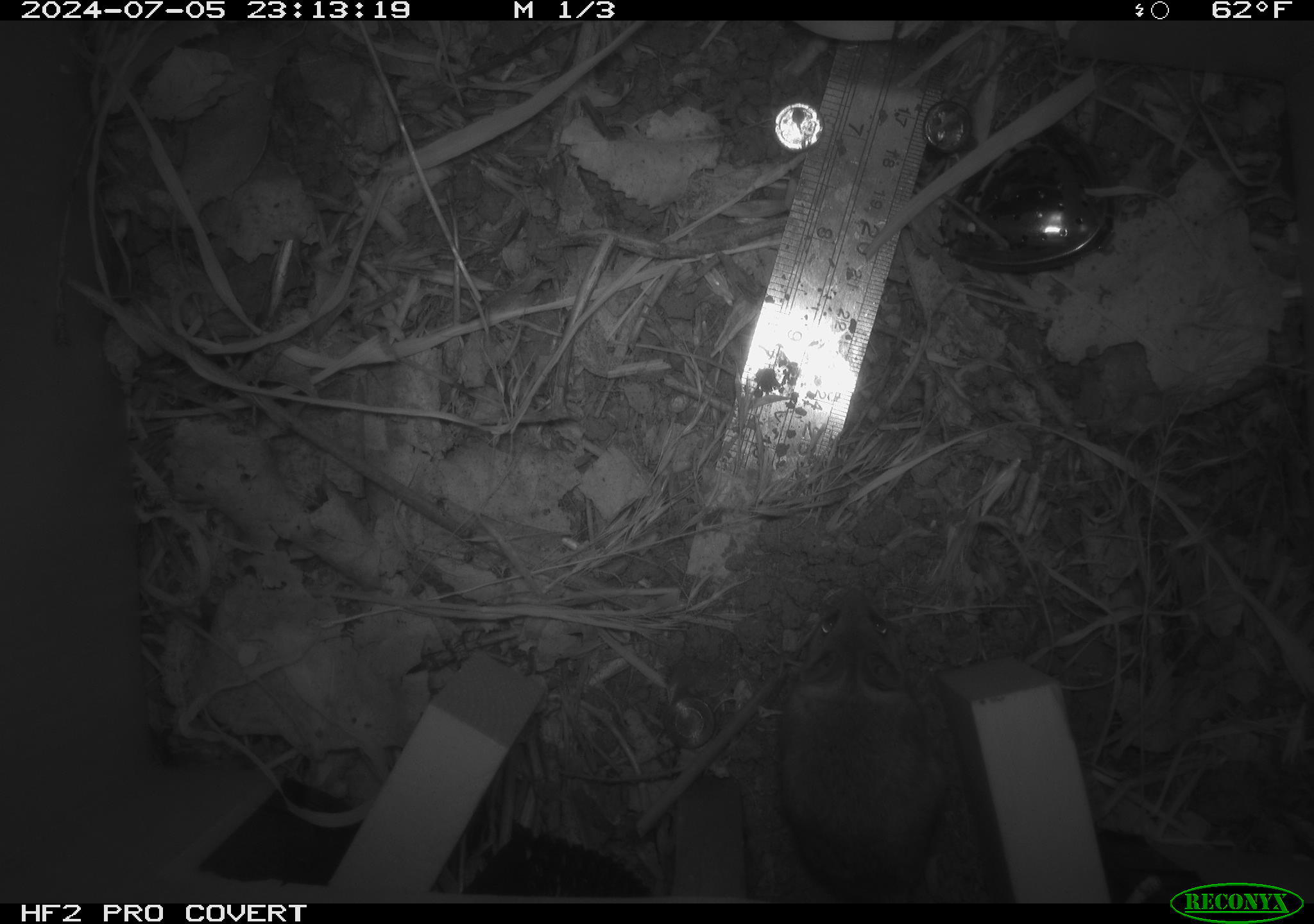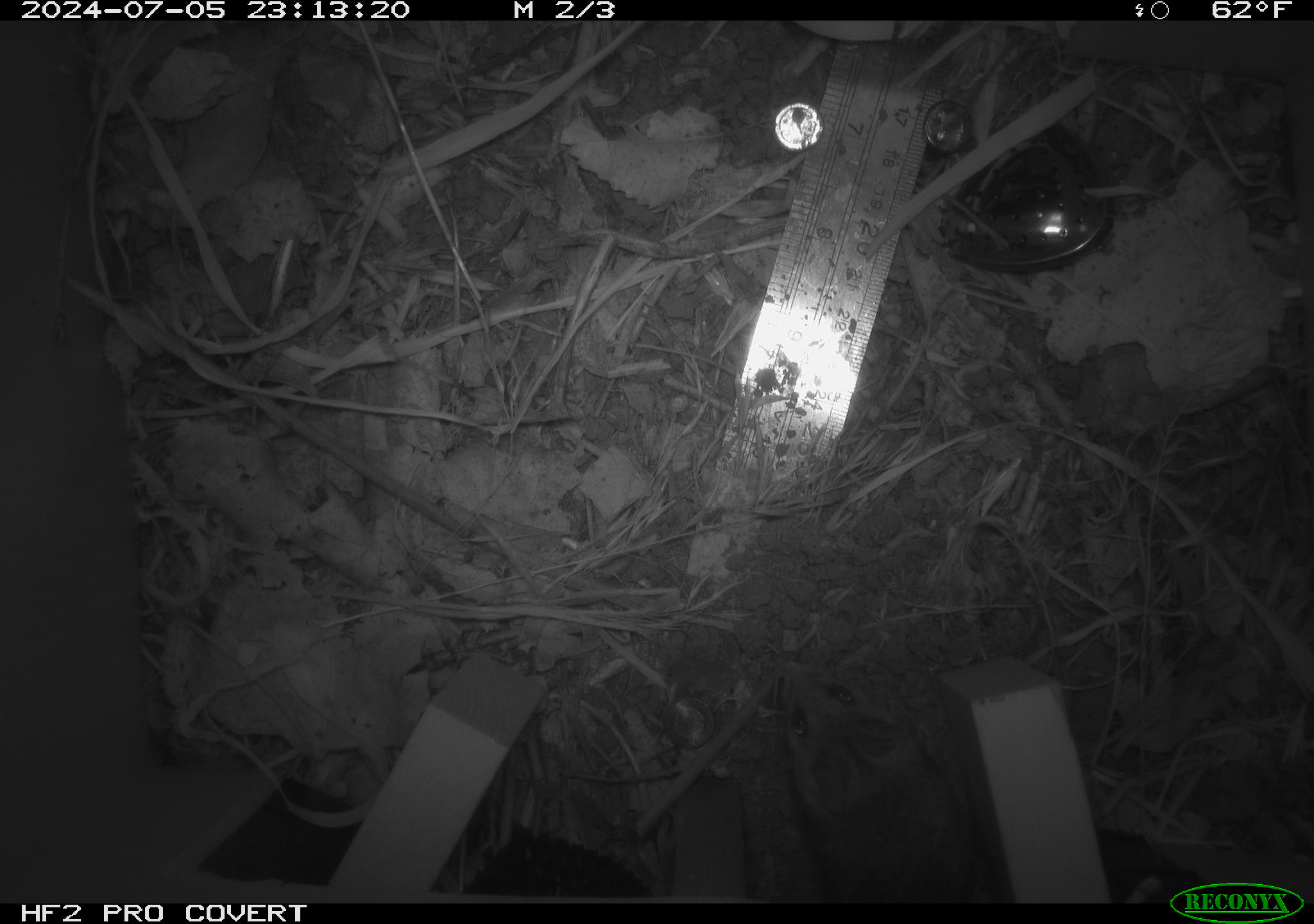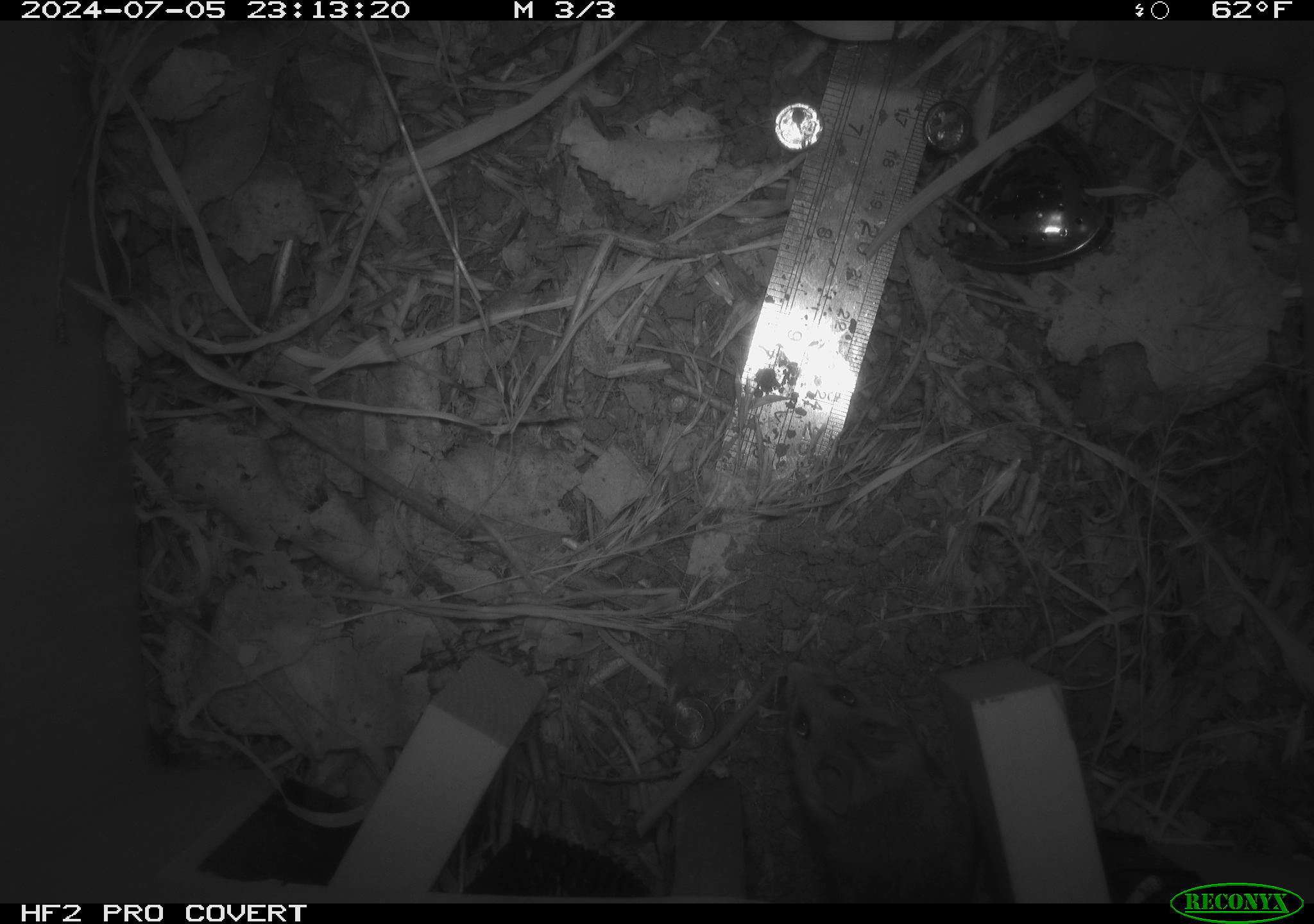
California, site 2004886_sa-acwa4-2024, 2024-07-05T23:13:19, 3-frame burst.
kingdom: Animalia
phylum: Chordata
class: Mammalia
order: Rodentia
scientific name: Rodentia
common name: mouse species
Mouse species (Rodentia).